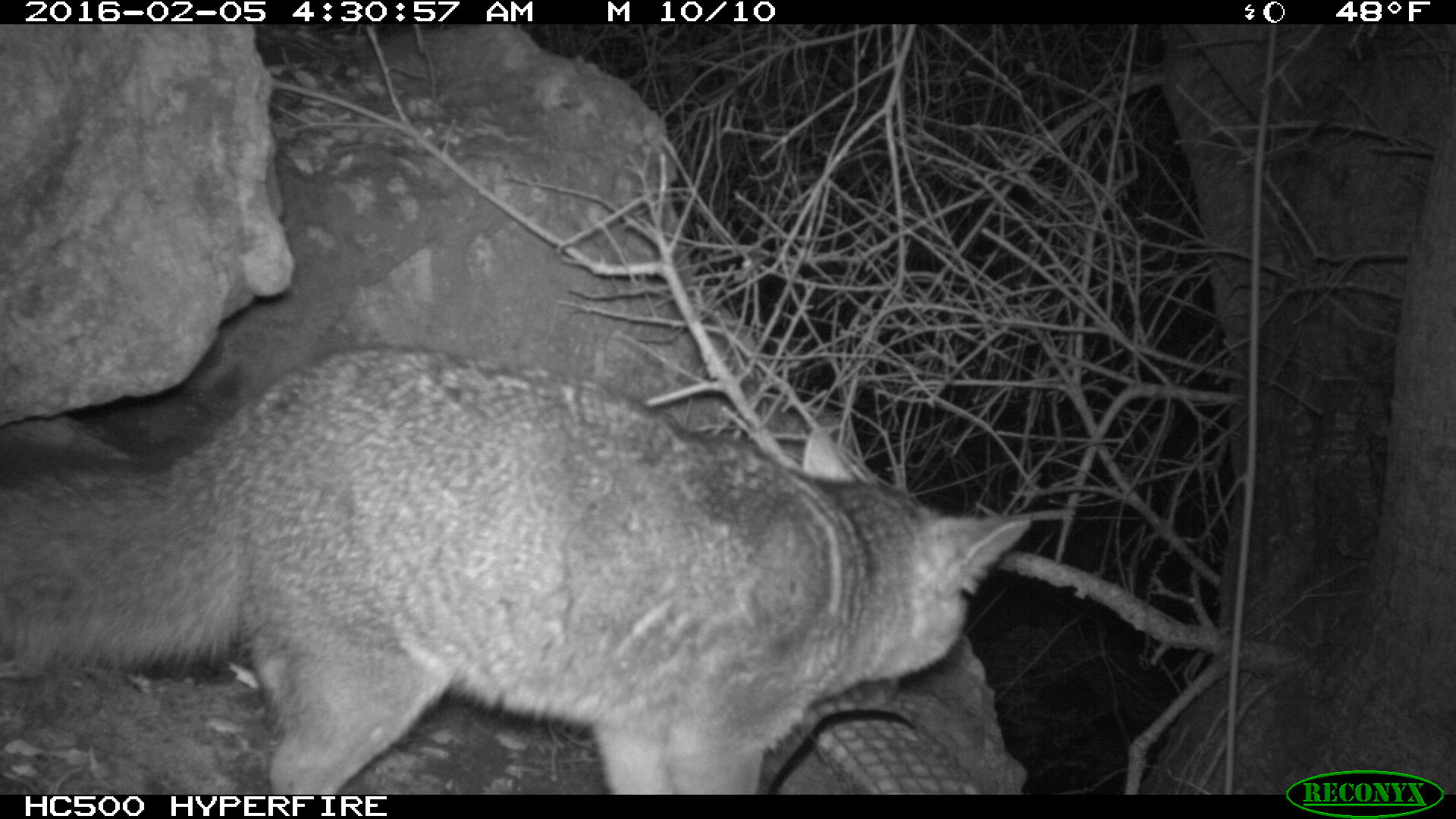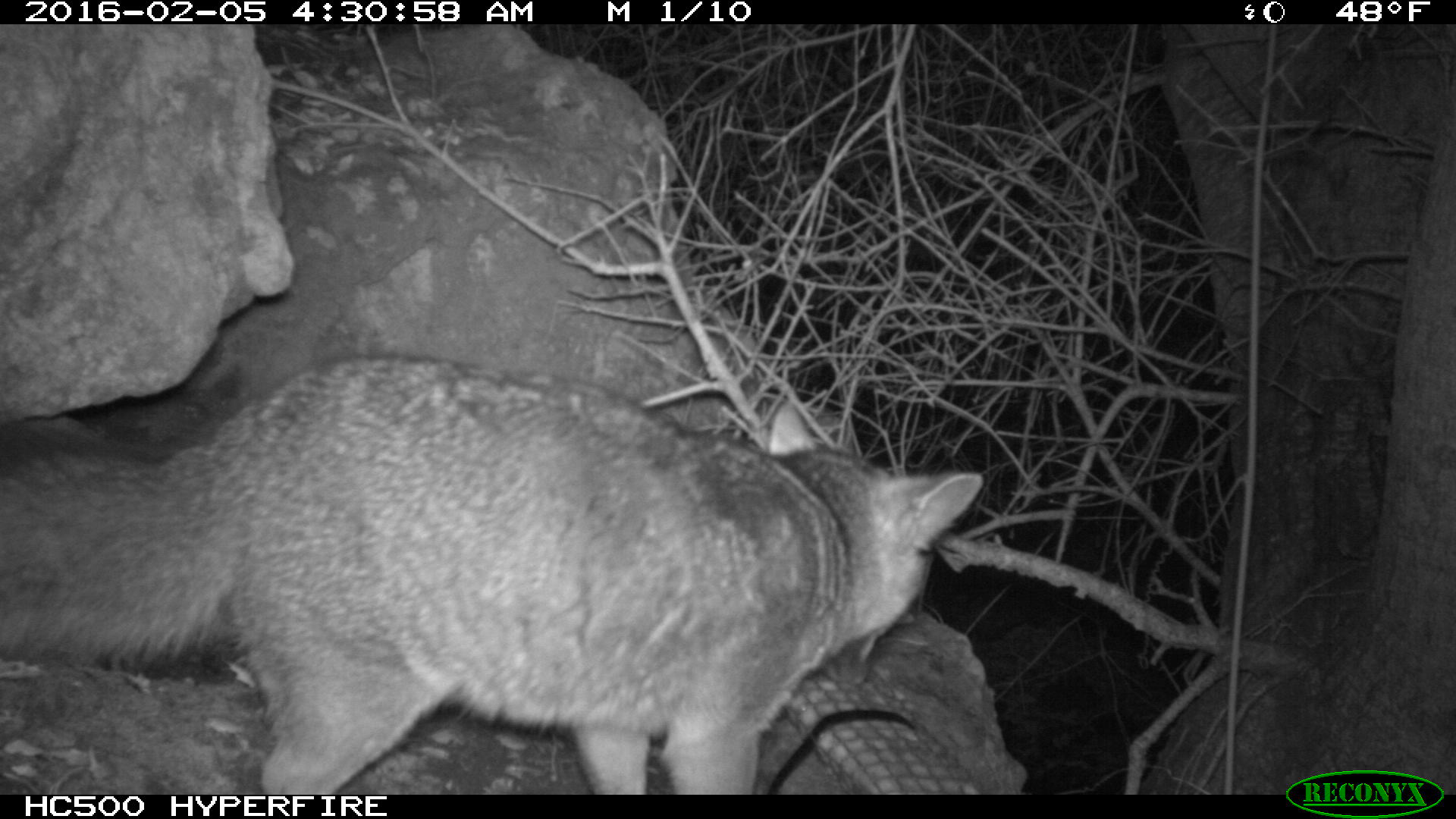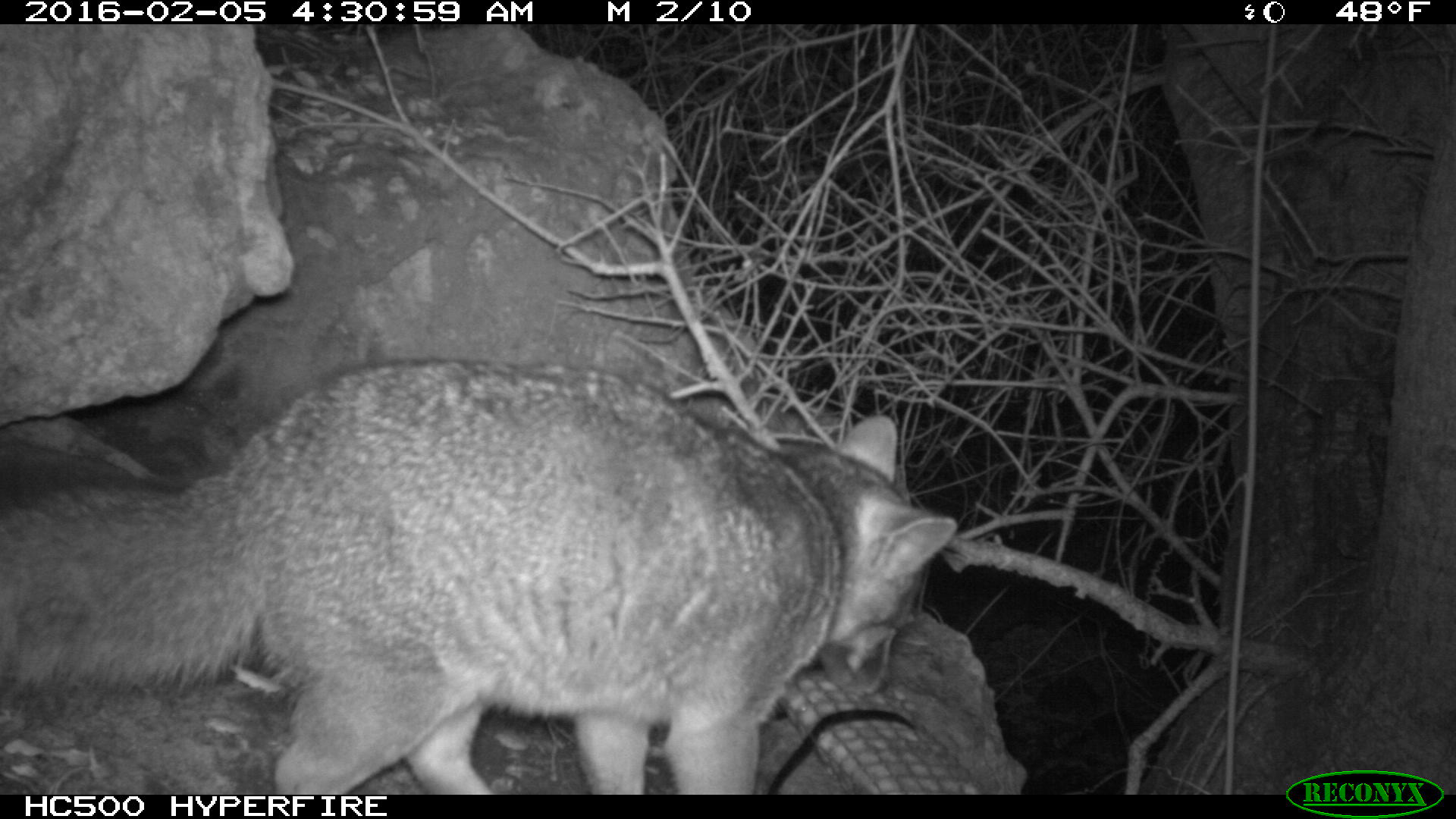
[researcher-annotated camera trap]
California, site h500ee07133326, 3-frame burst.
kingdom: Animalia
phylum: Chordata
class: Mammalia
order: Carnivora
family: Canidae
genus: Urocyon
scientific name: Urocyon littoralis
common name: island fox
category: fox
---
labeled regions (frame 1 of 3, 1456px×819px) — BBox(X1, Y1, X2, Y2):
fox: BBox(0, 341, 1030, 795)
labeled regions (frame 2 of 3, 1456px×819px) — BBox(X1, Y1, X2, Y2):
fox: BBox(0, 351, 983, 795)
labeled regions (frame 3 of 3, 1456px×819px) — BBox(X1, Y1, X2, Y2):
fox: BBox(0, 353, 957, 792)